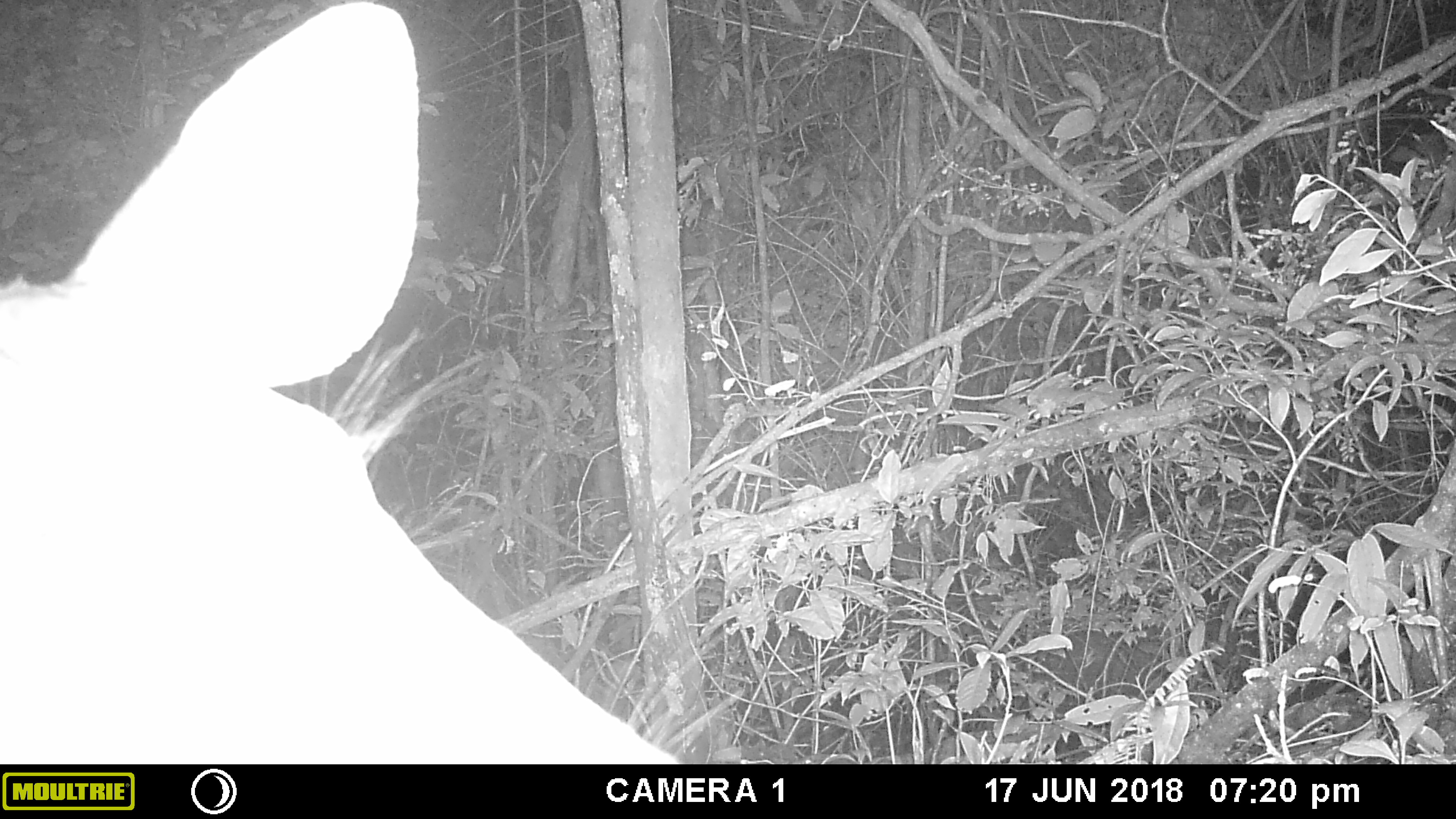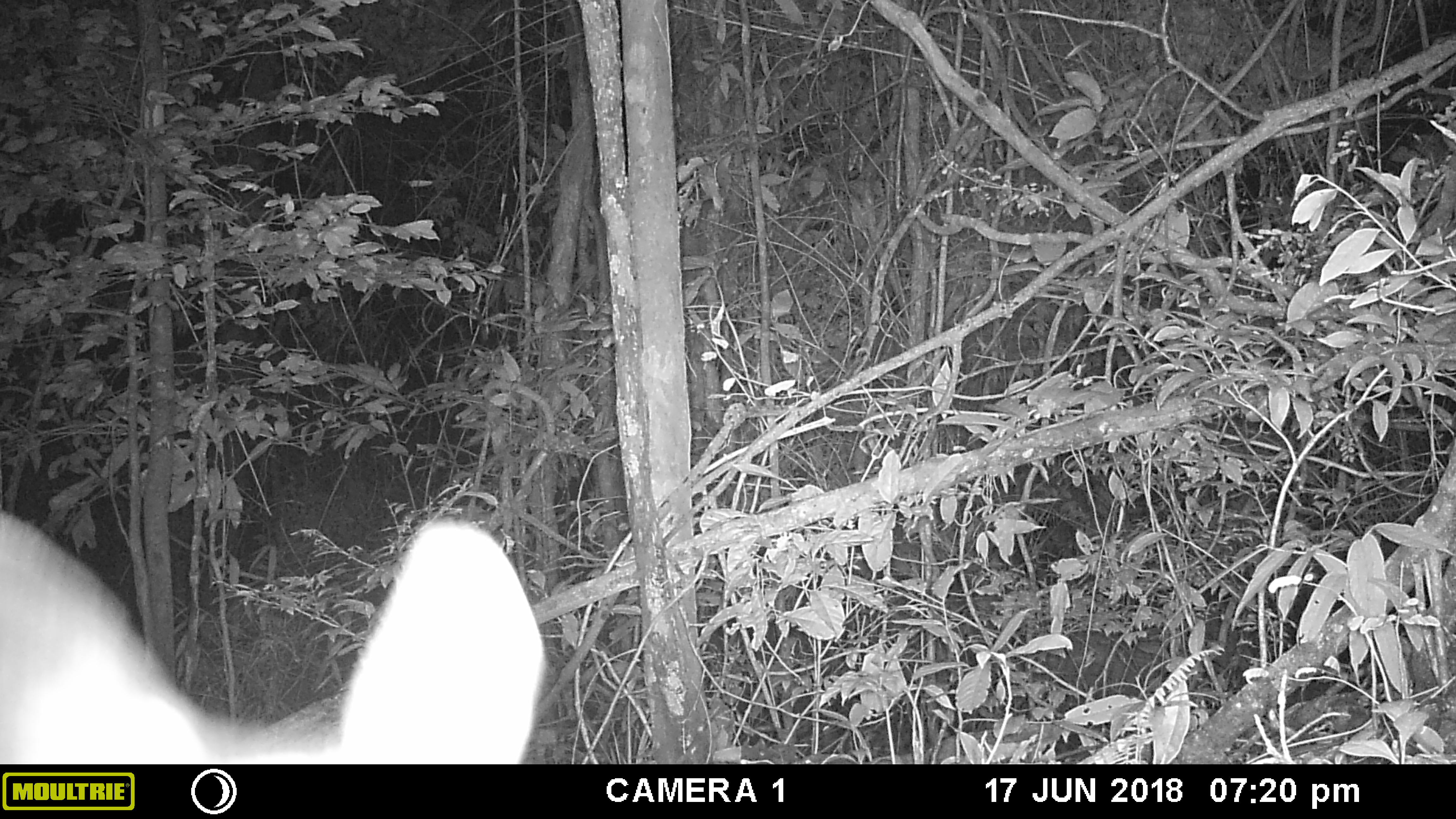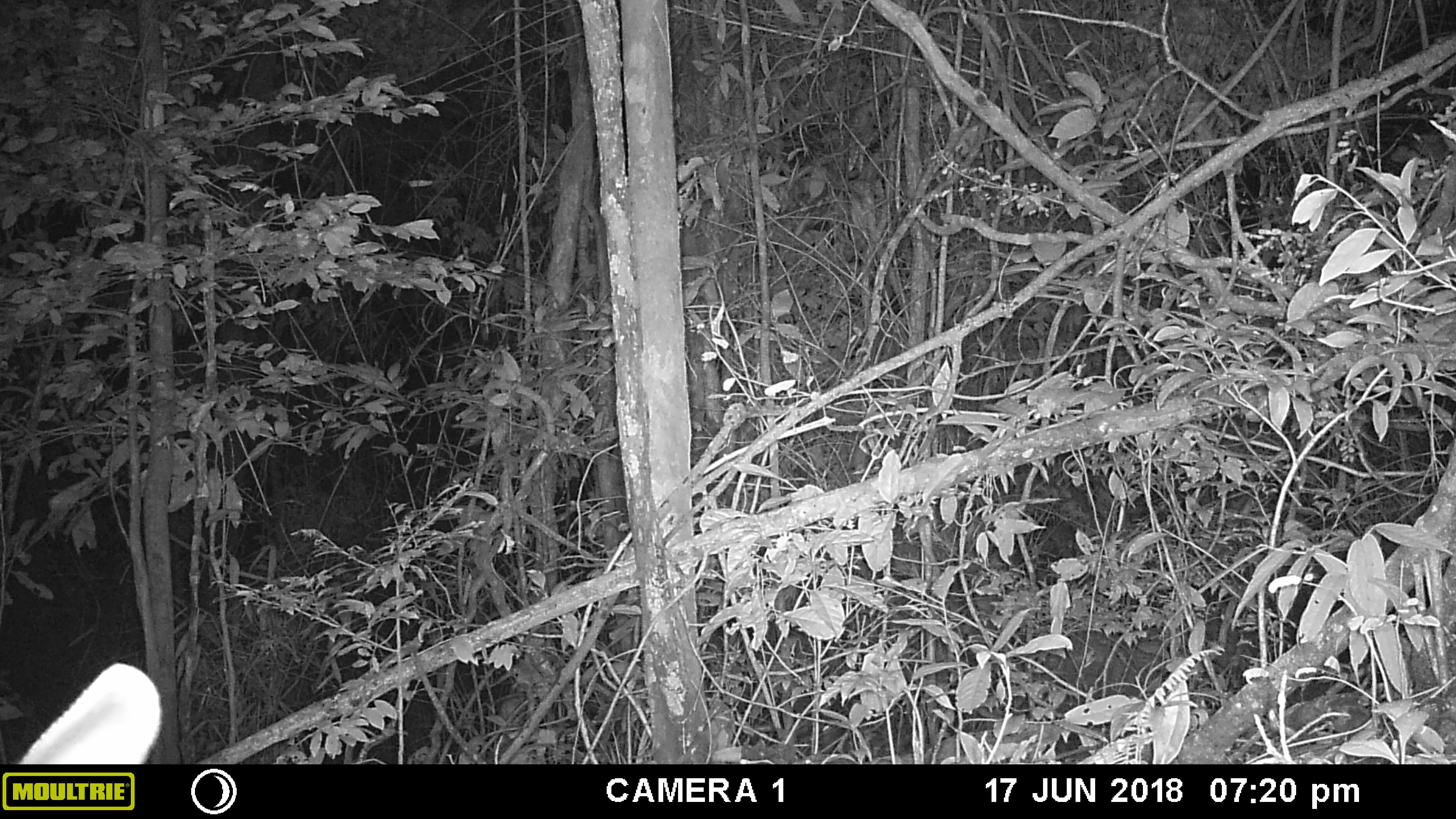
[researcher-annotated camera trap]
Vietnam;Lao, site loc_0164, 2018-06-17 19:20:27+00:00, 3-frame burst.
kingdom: Animalia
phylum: Chordata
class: Mammalia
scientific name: Mammalia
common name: mammal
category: unidentified mammal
Unidentified mammal (mammal) (Mammalia). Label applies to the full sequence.